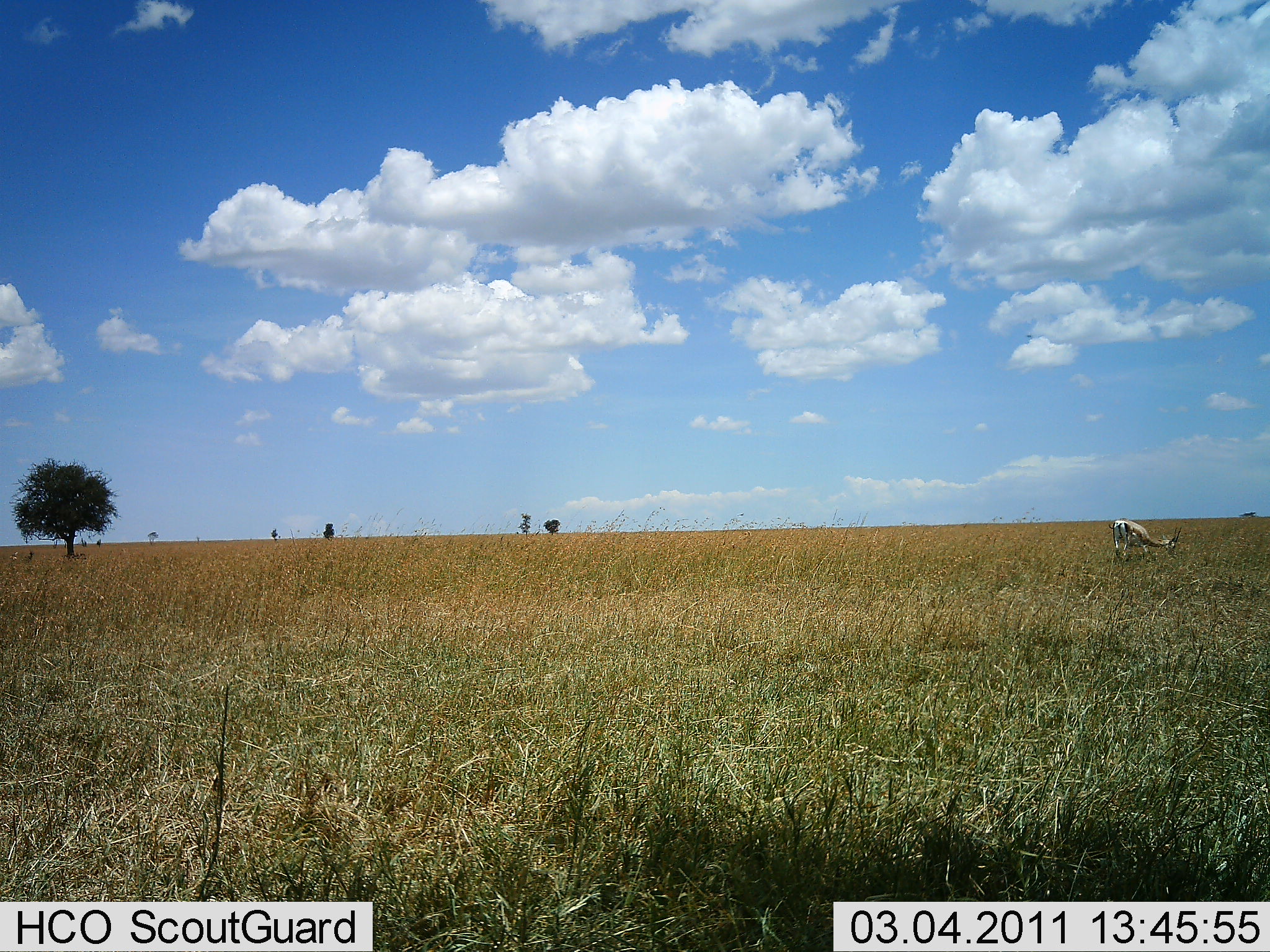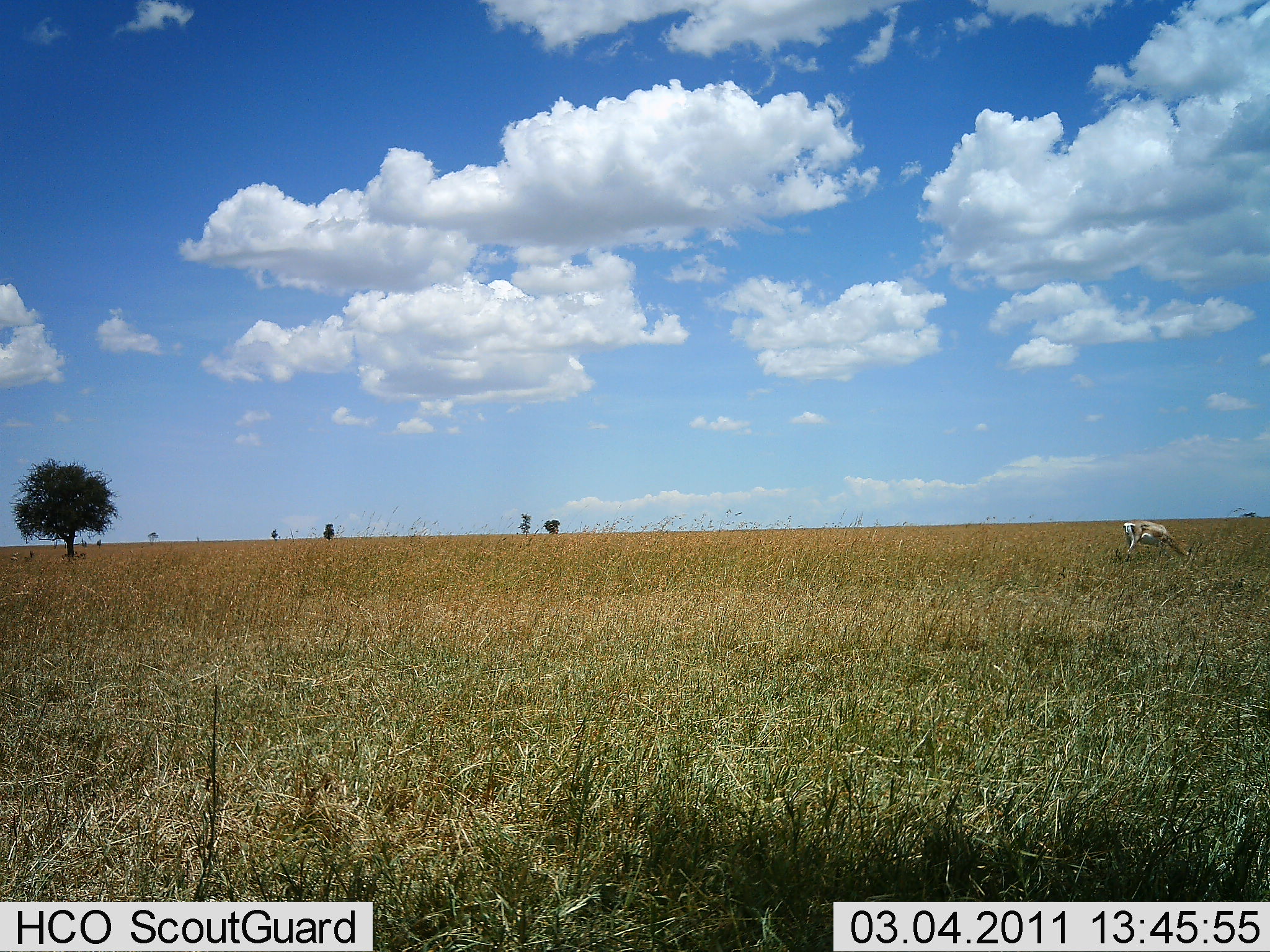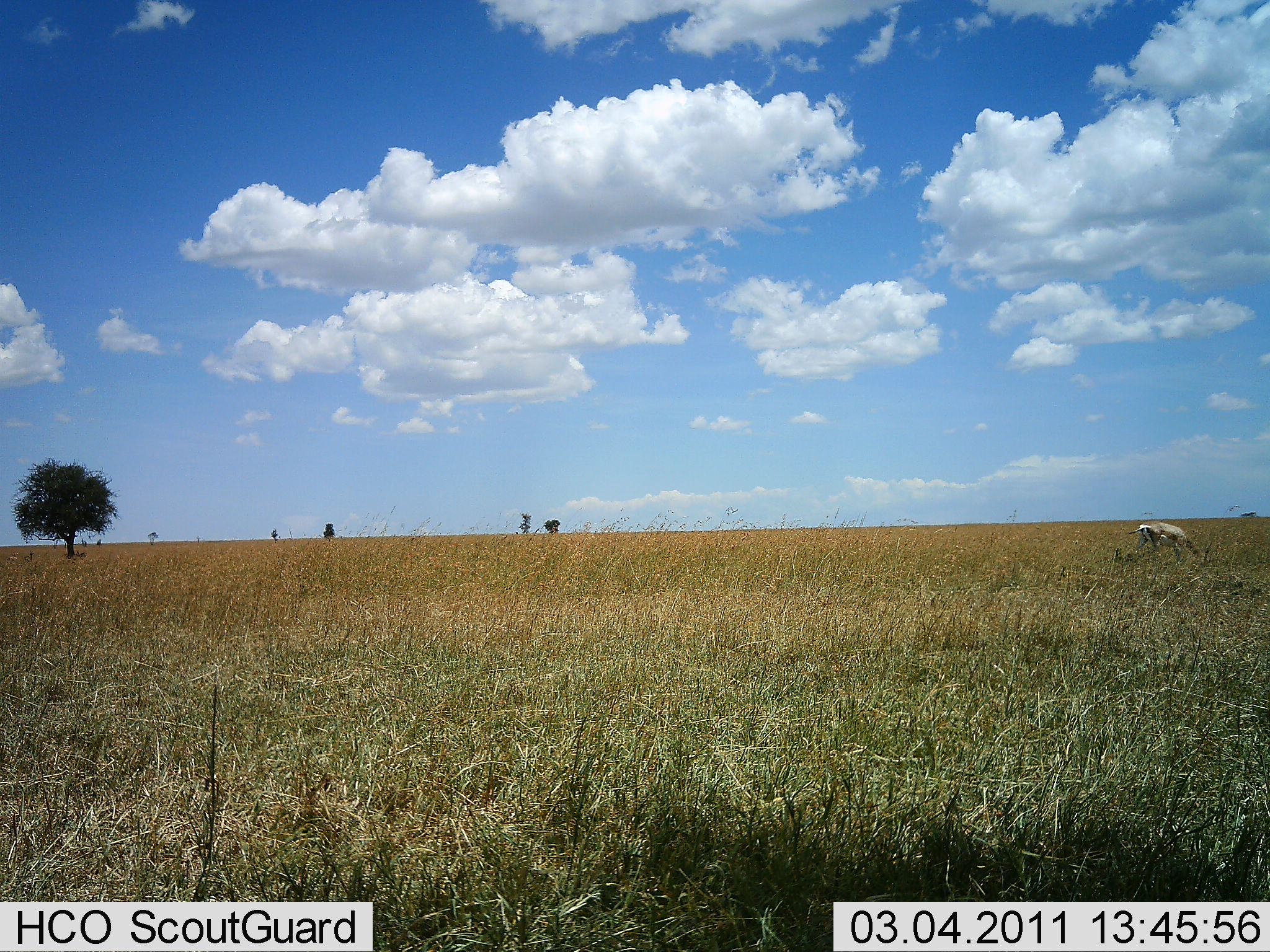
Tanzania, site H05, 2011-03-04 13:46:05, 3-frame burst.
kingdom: Animalia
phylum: Chordata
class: Mammalia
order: Artiodactyla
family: Bovidae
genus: Nanger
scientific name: Nanger granti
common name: grant's gazelle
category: gazellegrants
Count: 1.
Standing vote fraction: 9%.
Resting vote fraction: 0%.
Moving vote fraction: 9%.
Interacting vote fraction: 0%.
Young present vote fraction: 0%.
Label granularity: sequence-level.